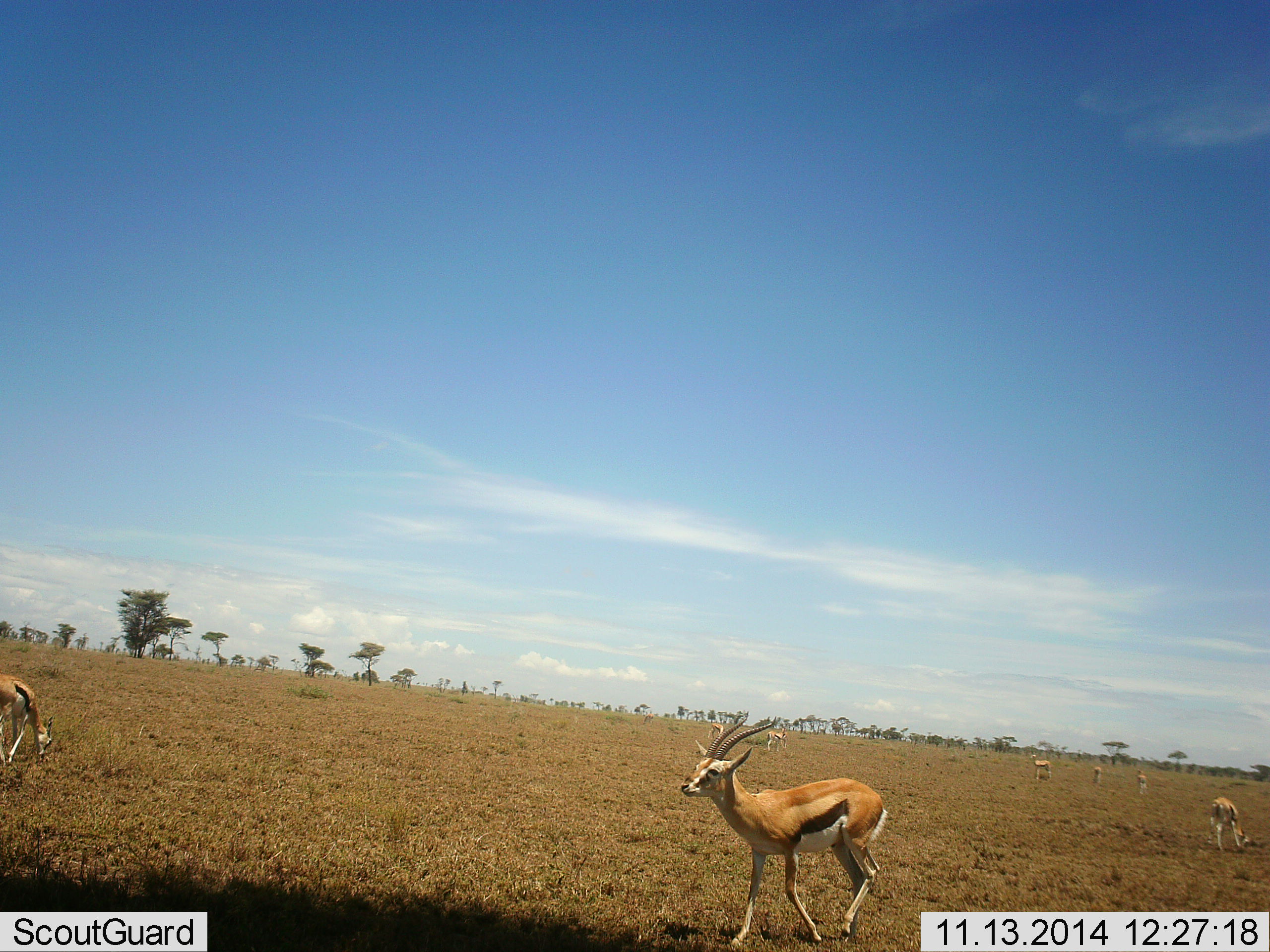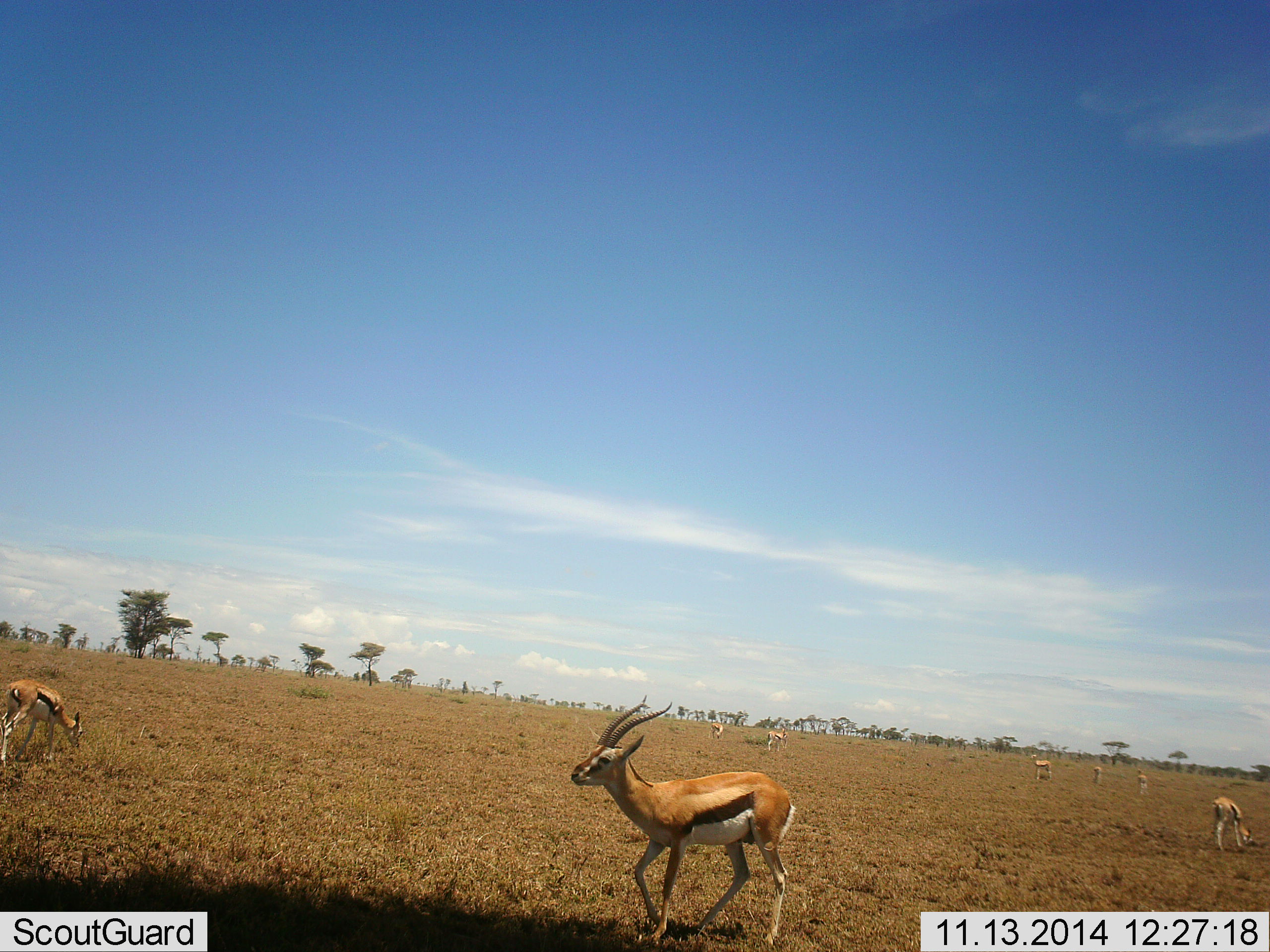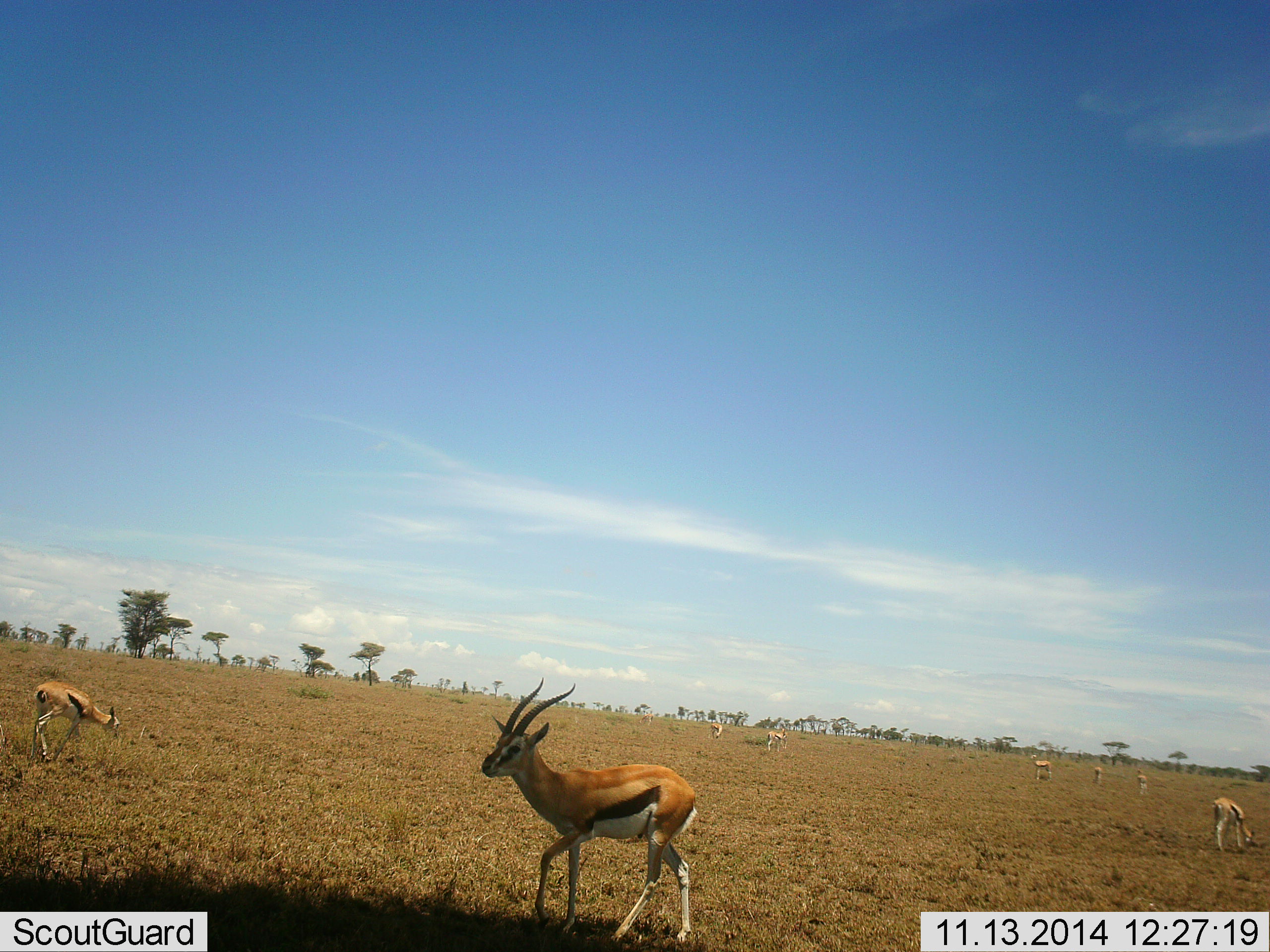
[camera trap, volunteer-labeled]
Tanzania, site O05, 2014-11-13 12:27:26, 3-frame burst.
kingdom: Animalia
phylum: Chordata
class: Mammalia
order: Artiodactyla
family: Bovidae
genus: Eudorcas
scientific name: Eudorcas thomsonii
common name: thomson's gazelle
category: gazellethomsons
Gazellethomsons (thomson's gazelle) (Eudorcas thomsonii), count 8. Behavior (volunteer vote fractions): standing 20%, resting 0%, moving 90%, interacting 0%. Young present (vote fraction): 0%. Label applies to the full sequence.